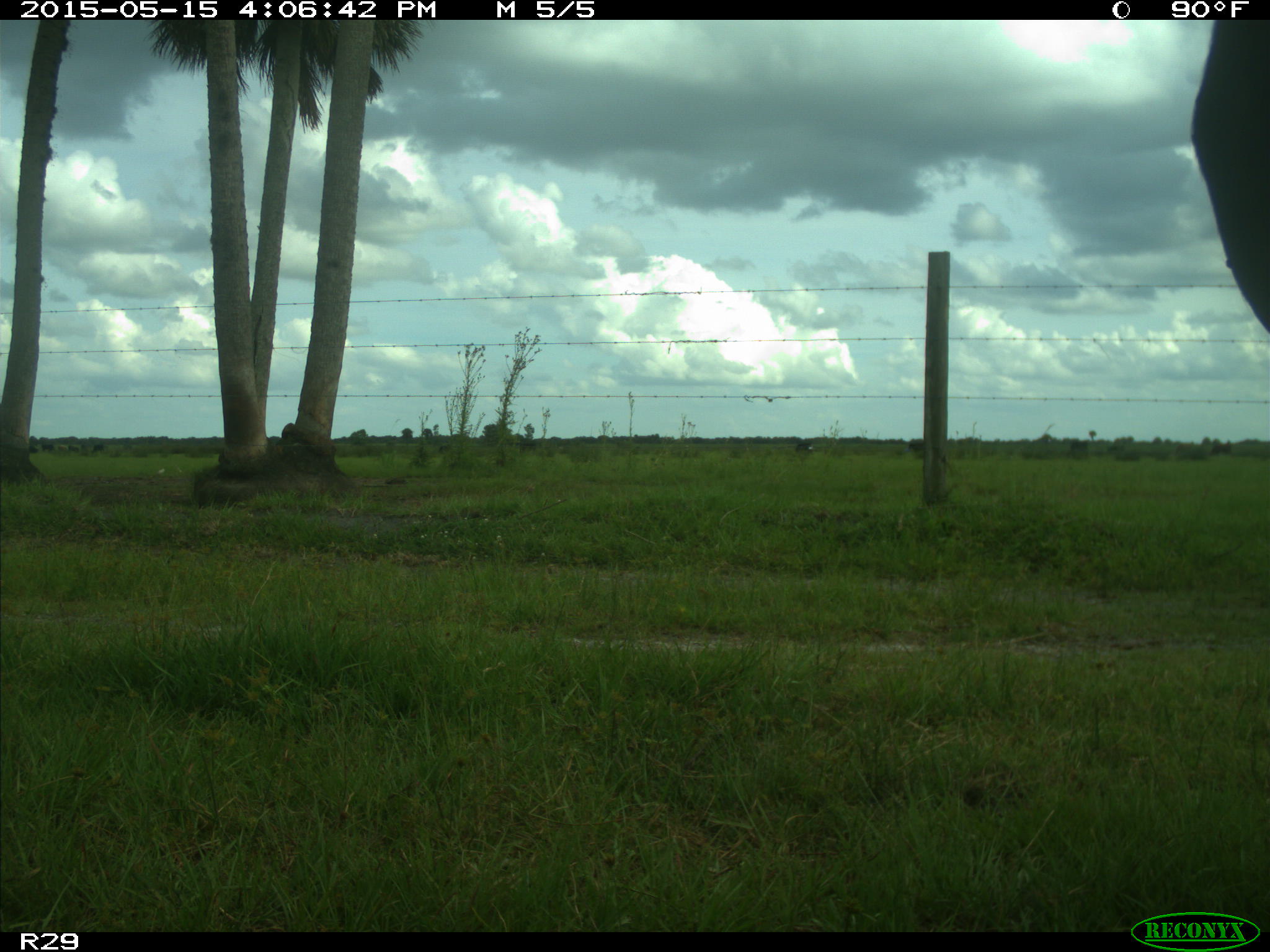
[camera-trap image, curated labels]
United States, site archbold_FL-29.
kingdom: Animalia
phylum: Chordata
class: Mammalia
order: Artiodactyla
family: Bovidae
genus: Bos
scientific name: Bos taurus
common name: domestic cow